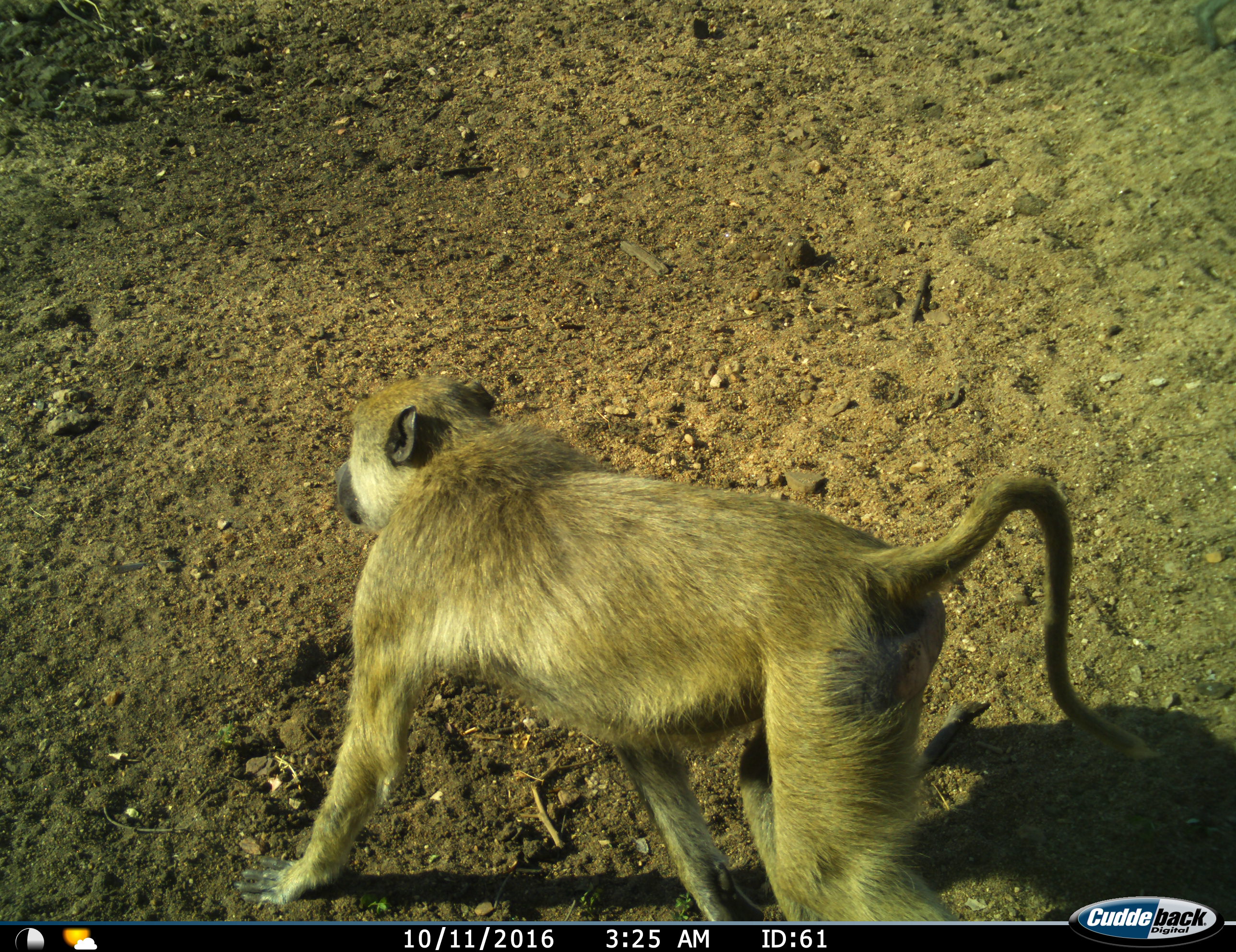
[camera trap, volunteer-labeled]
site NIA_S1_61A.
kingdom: Animalia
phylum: Chordata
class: Mammalia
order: Primates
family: Cercopithecidae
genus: Papio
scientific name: Papio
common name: baboon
Baboon (Papio), count 1. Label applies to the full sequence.